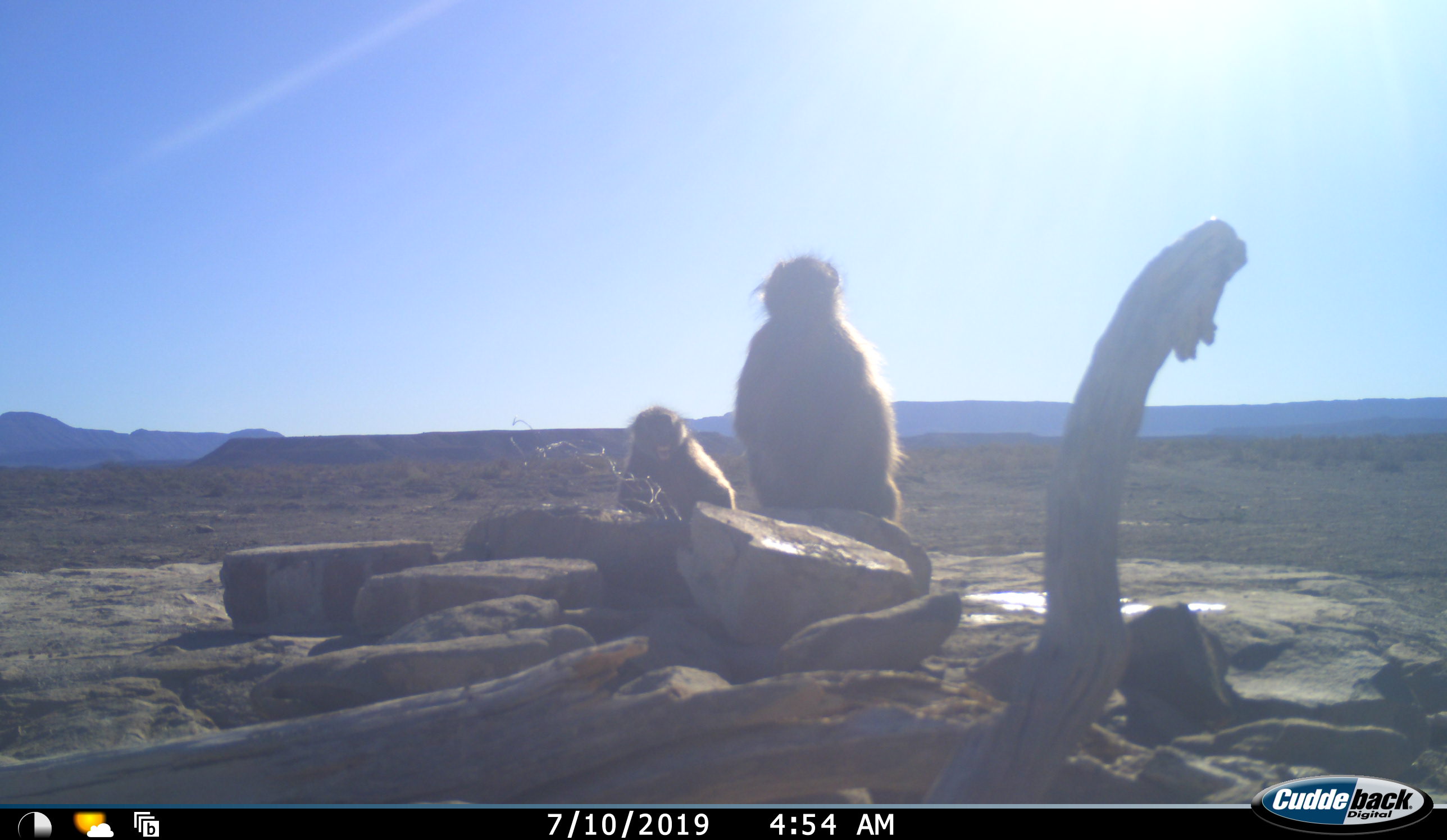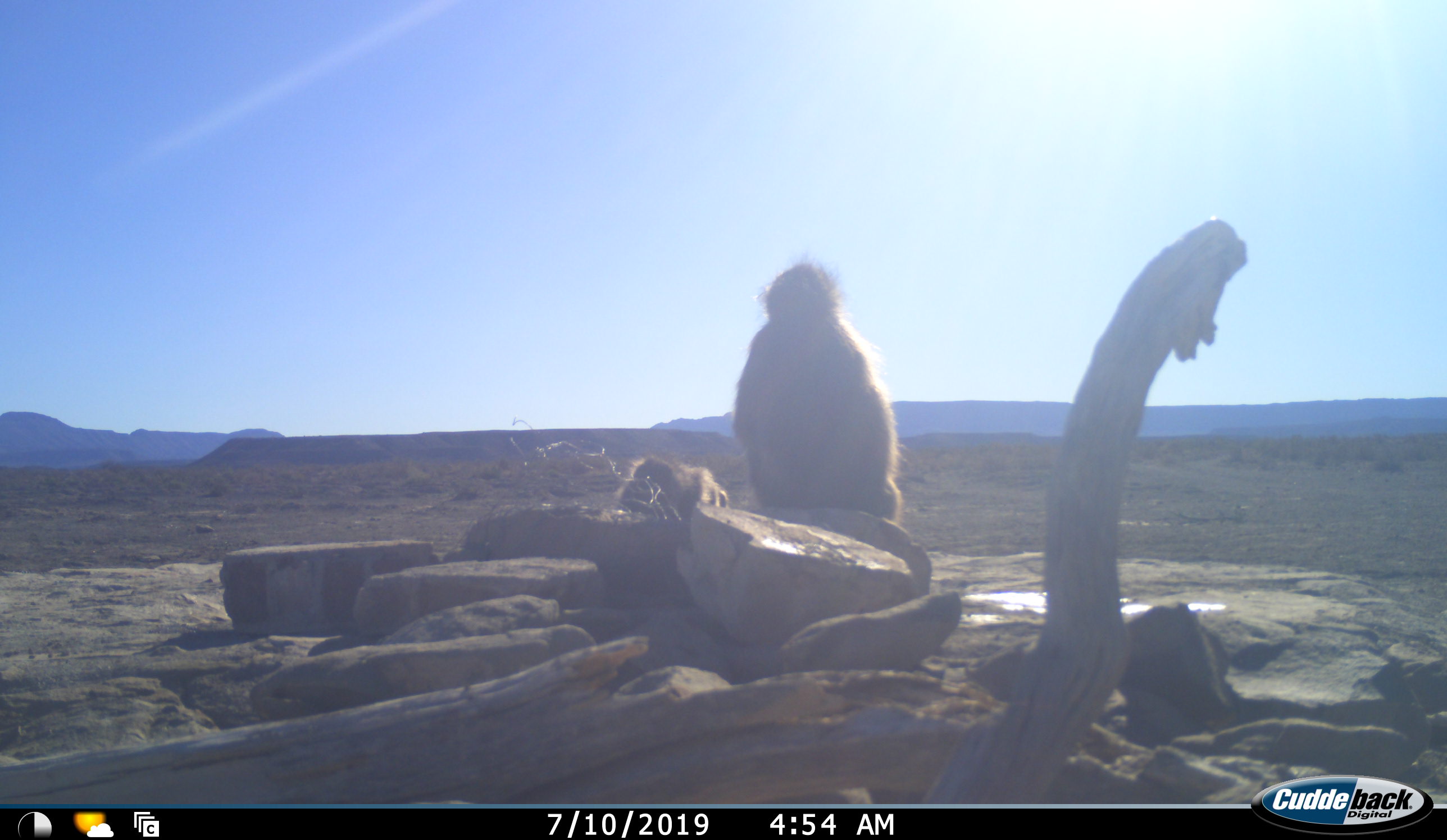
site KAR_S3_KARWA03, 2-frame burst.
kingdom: Animalia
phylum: Chordata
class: Mammalia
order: Primates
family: Cercopithecidae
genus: Papio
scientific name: Papio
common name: baboon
Baboon (Papio), count 2. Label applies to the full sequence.